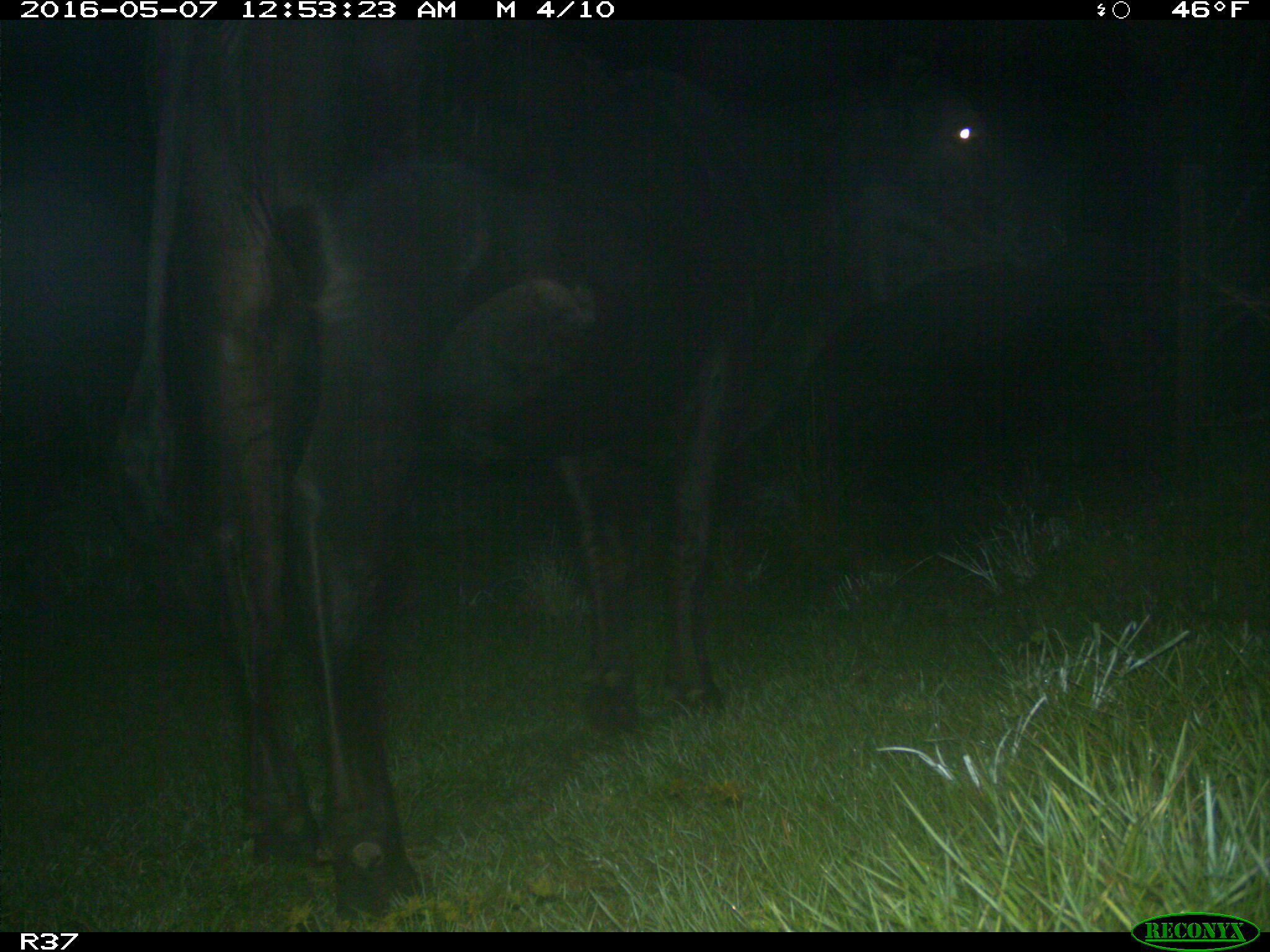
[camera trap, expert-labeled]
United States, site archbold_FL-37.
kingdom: Animalia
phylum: Chordata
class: Mammalia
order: Artiodactyla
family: Bovidae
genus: Bos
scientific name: Bos taurus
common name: domestic cow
Bos taurus (domestic cow).